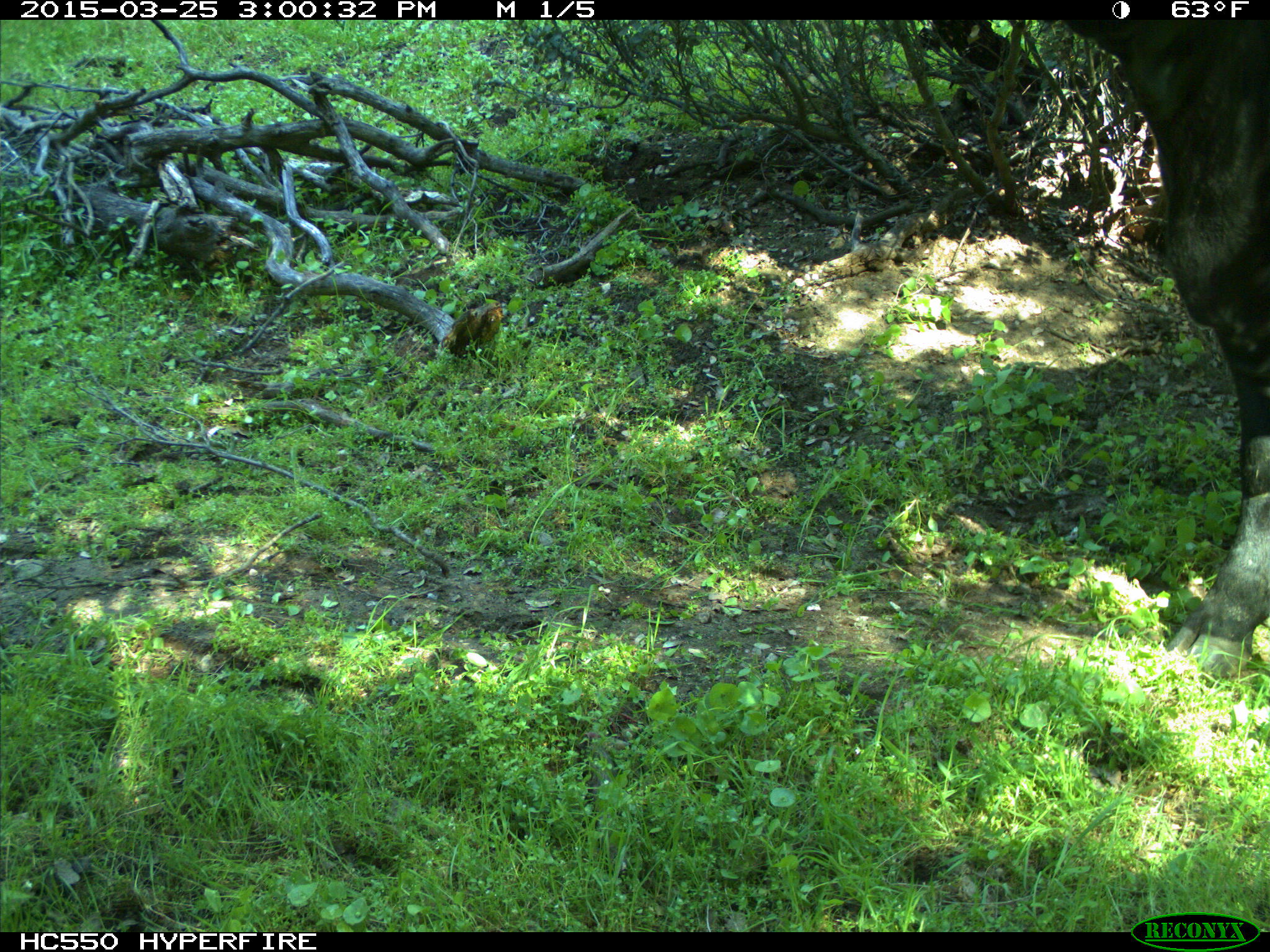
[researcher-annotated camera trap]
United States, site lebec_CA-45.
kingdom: Animalia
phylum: Chordata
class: Mammalia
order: Artiodactyla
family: Bovidae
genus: Bos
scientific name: Bos taurus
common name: domestic cow